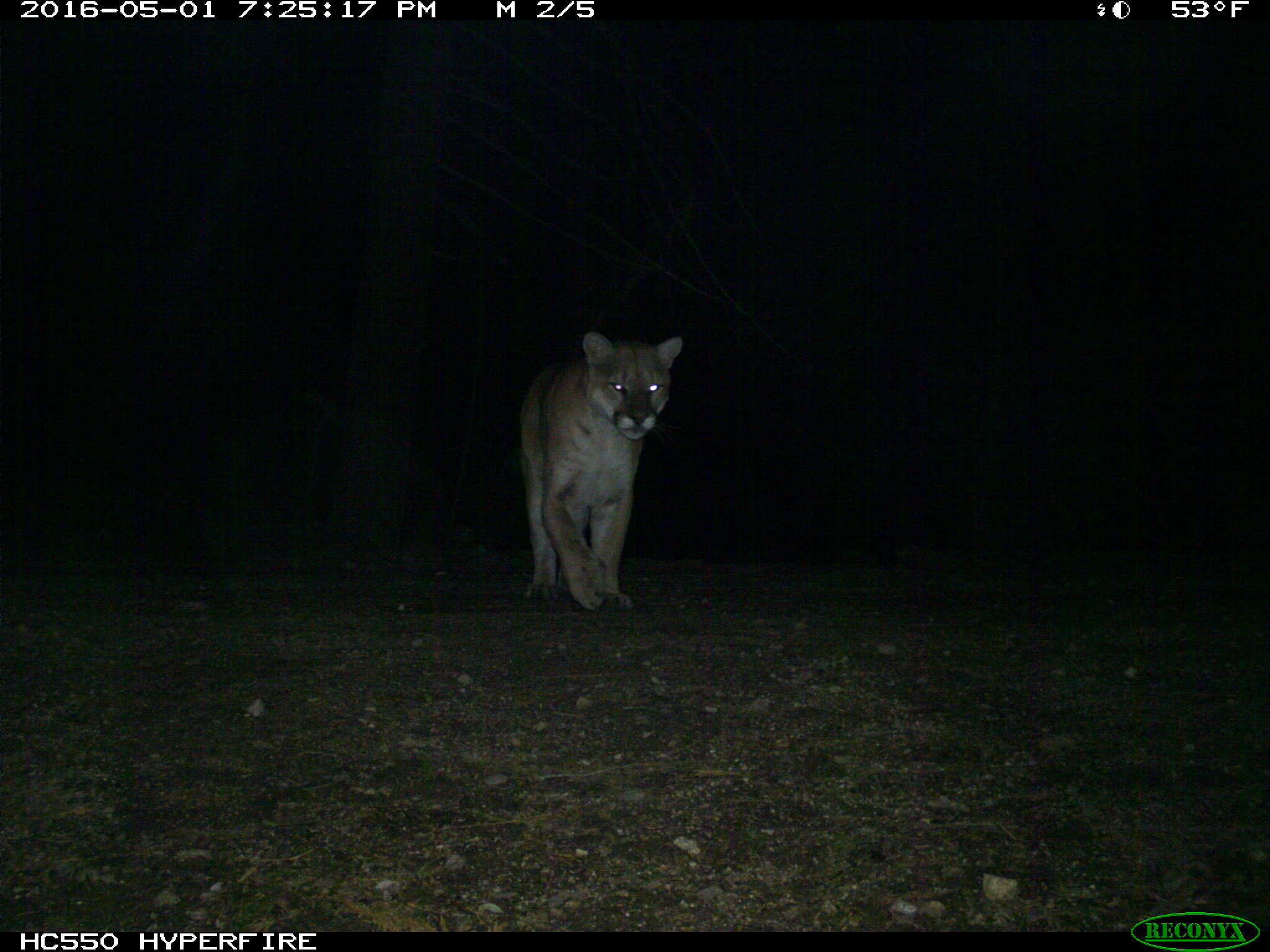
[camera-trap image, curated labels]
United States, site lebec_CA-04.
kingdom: Animalia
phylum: Chordata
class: Mammalia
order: Carnivora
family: Felidae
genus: Puma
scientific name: Puma concolor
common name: mountain lion